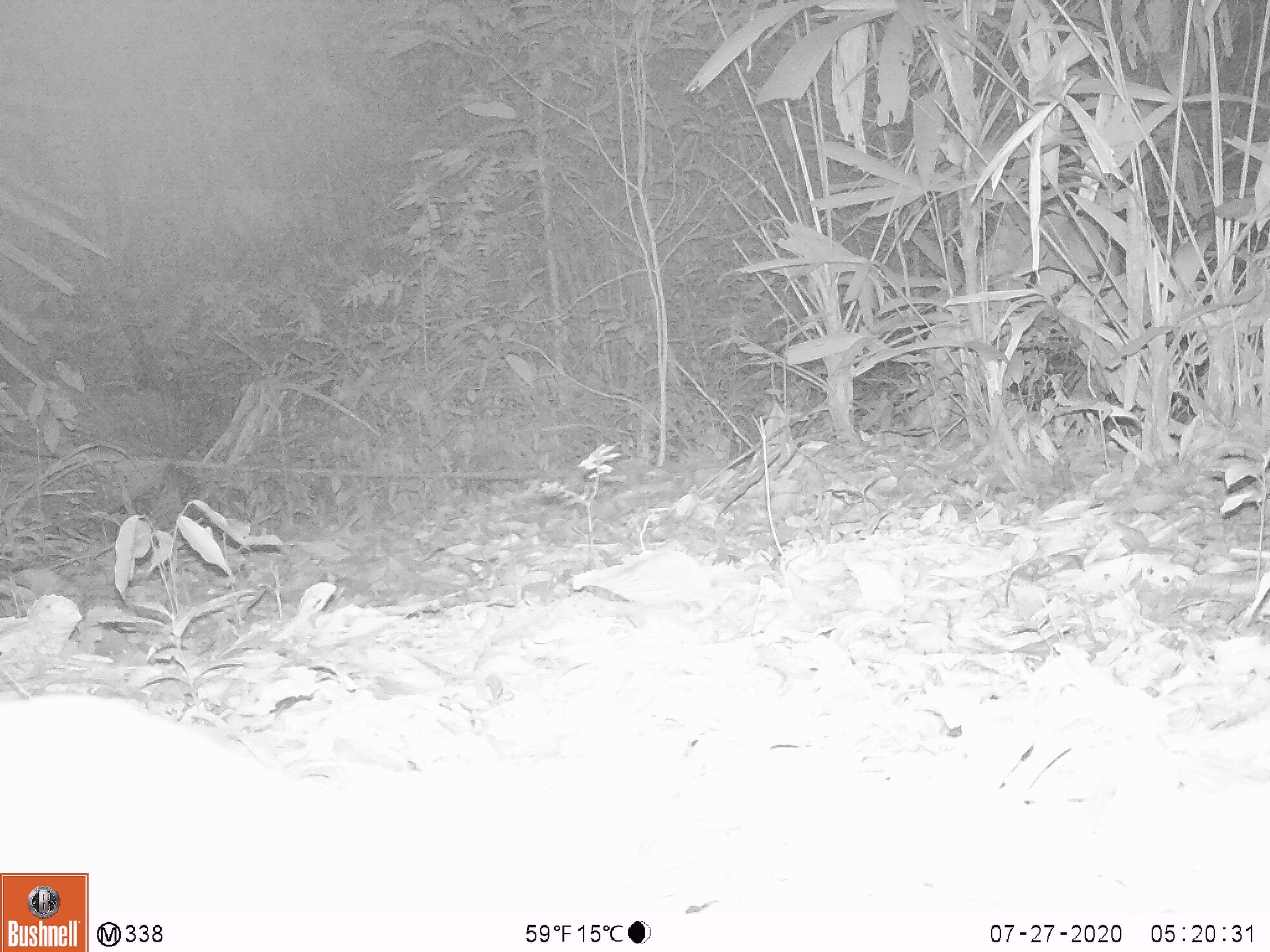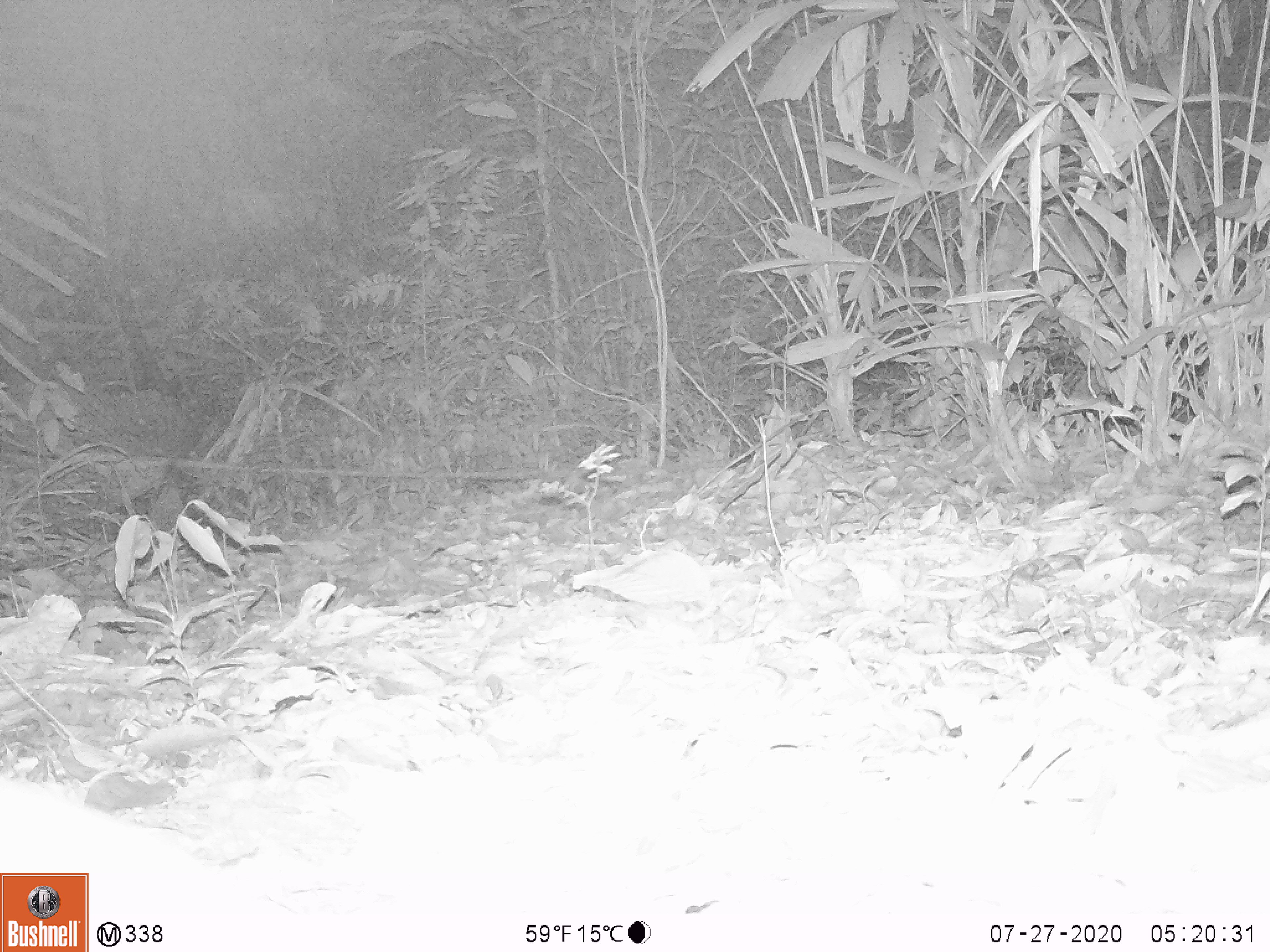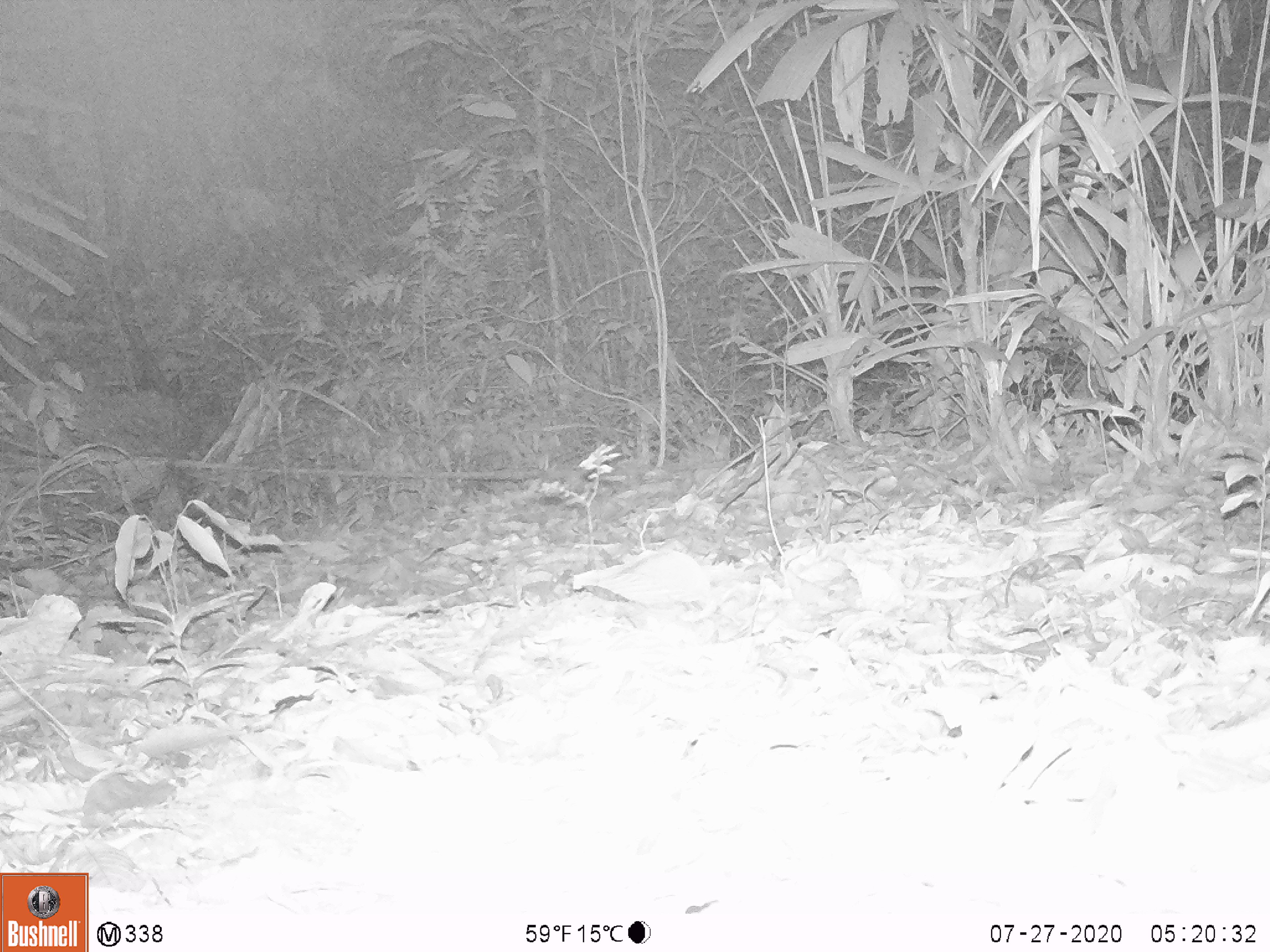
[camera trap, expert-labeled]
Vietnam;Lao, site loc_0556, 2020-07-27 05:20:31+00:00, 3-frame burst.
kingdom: Animalia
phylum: Chordata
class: Mammalia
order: Artiodactyla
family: Tragulidae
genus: Moschiola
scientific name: Moschiola meminna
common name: chevrotain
Chevrotain (Moschiola meminna). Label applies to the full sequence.